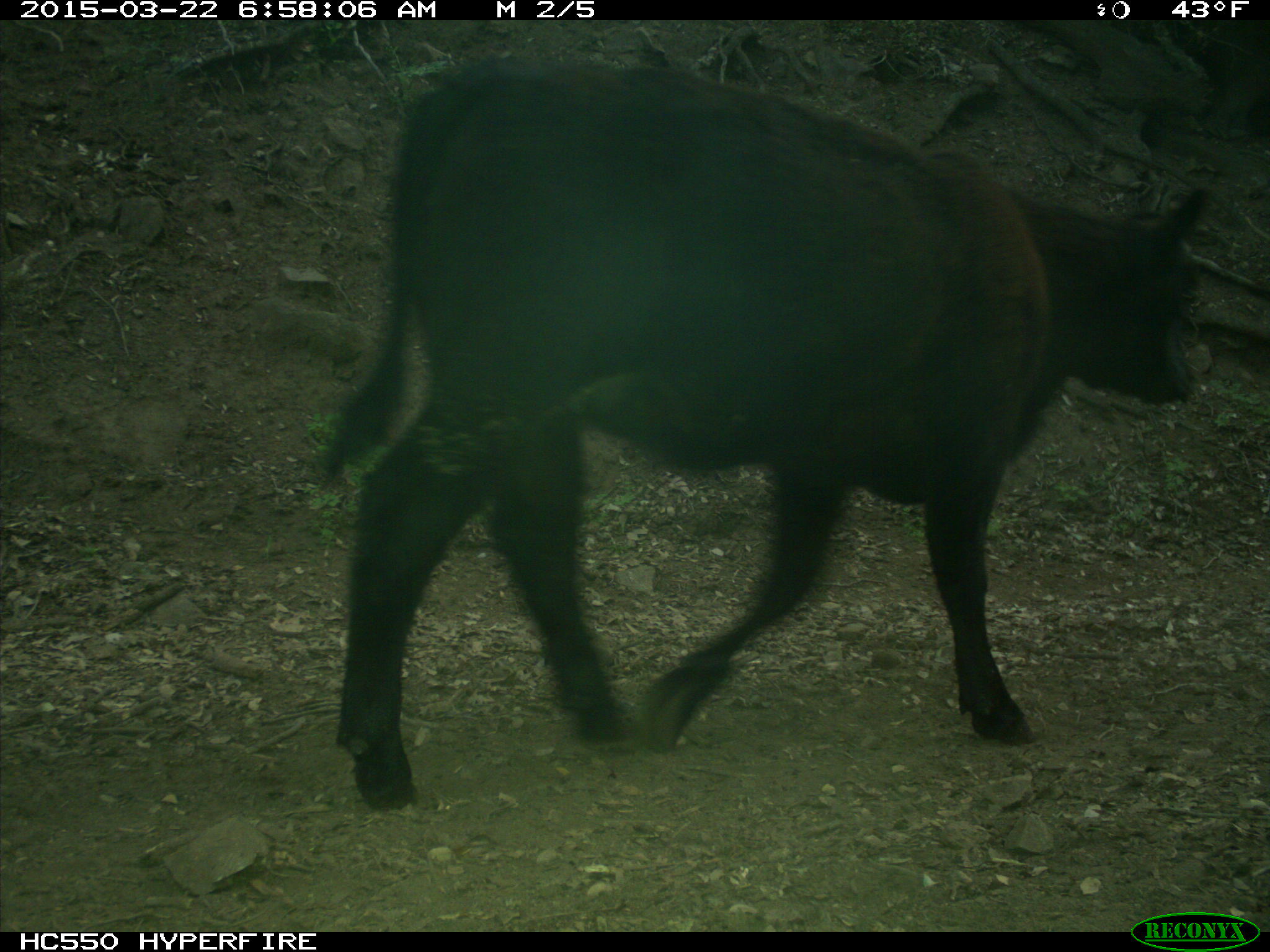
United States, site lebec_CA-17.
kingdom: Animalia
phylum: Chordata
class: Mammalia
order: Artiodactyla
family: Bovidae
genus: Bos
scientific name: Bos taurus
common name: domestic cow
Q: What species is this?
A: Bos taurus (domestic cow).